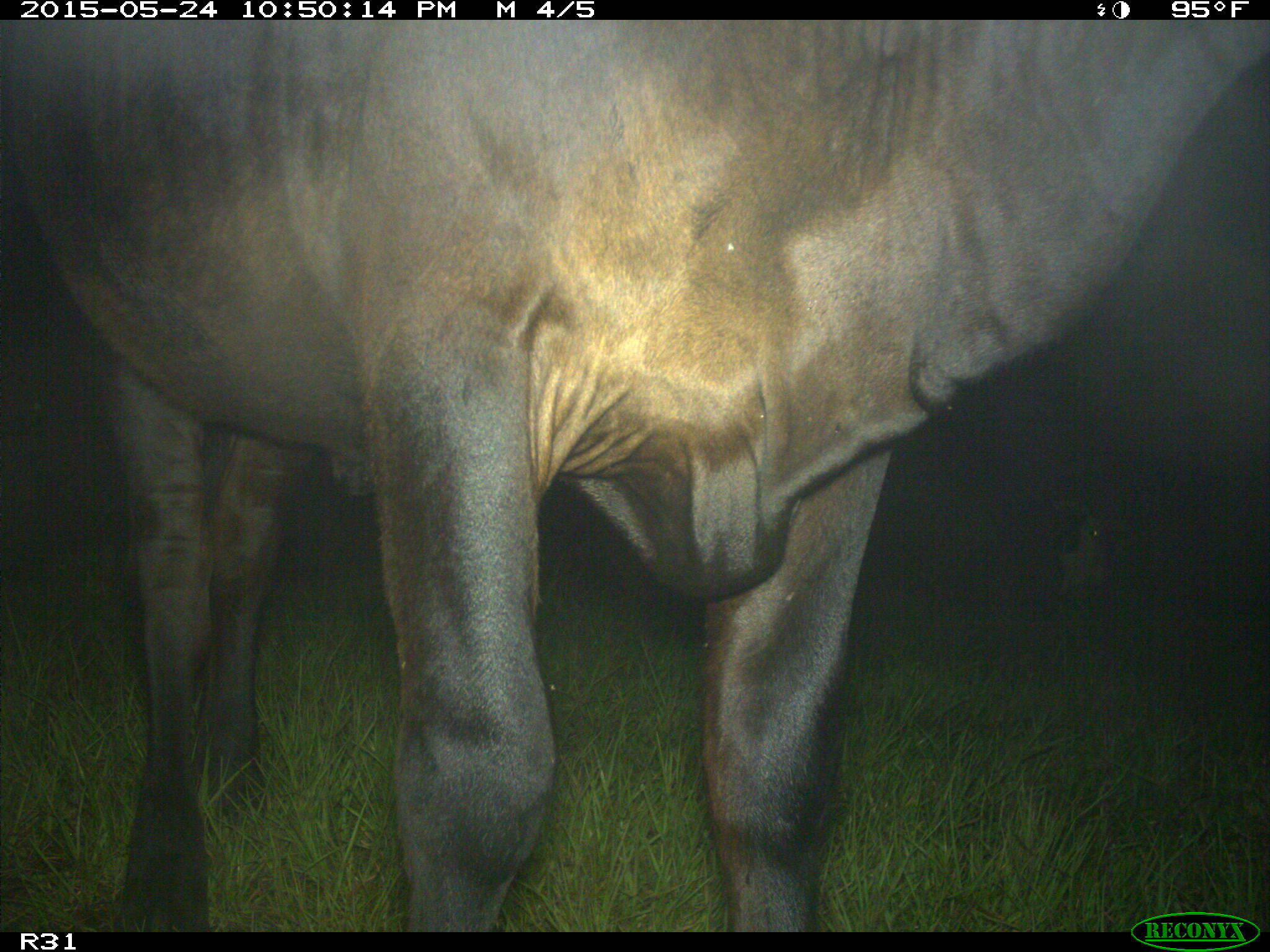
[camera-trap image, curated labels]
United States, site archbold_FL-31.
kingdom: Animalia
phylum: Chordata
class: Mammalia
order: Artiodactyla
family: Bovidae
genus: Bos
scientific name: Bos taurus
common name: domestic cow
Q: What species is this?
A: Bos taurus (domestic cow).